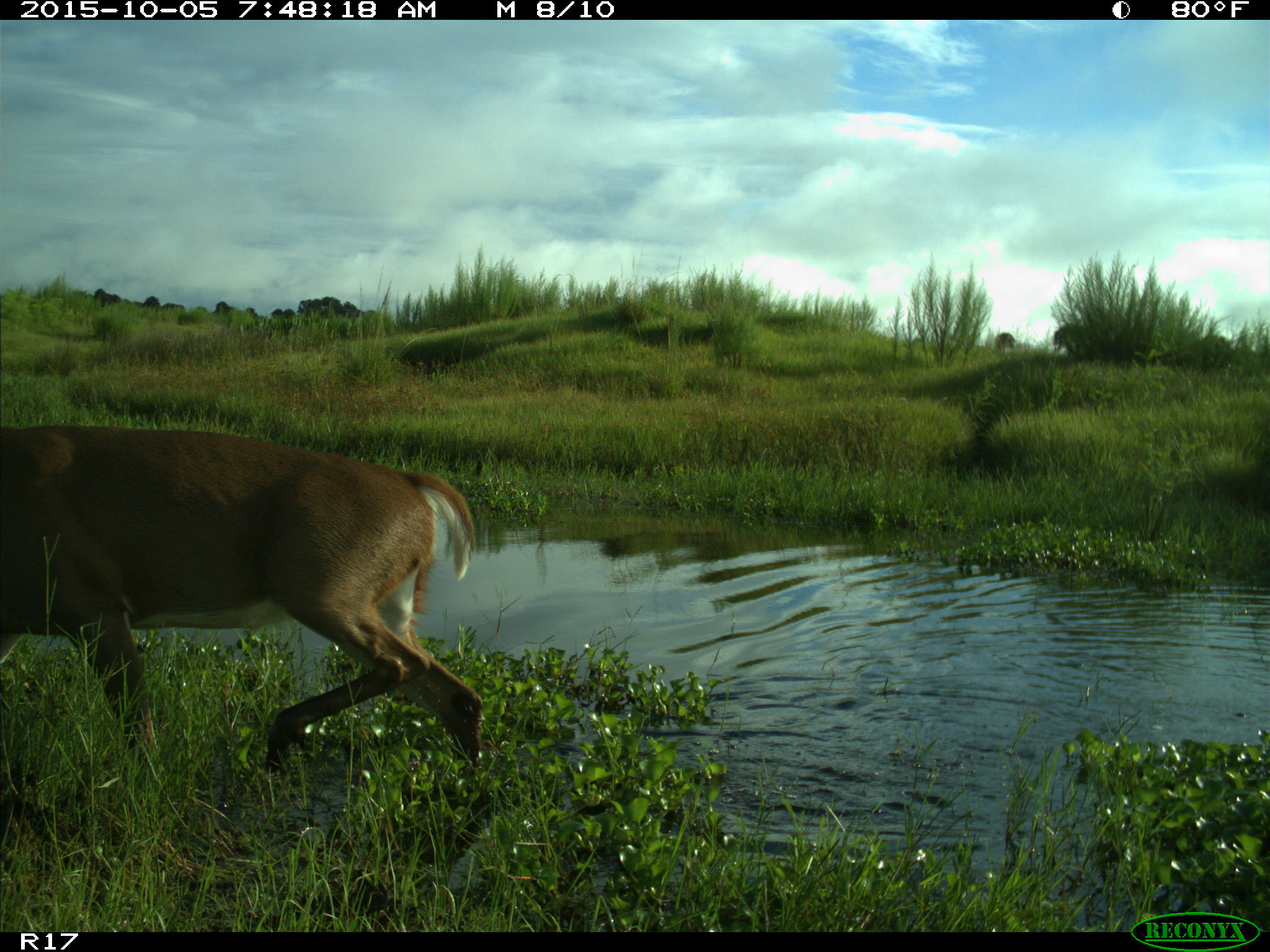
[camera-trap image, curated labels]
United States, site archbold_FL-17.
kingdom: Animalia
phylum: Chordata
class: Mammalia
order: Artiodactyla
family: Cervidae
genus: Odocoileus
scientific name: Odocoileus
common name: deer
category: unidentified deer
Unidentified deer (deer) (Odocoileus).